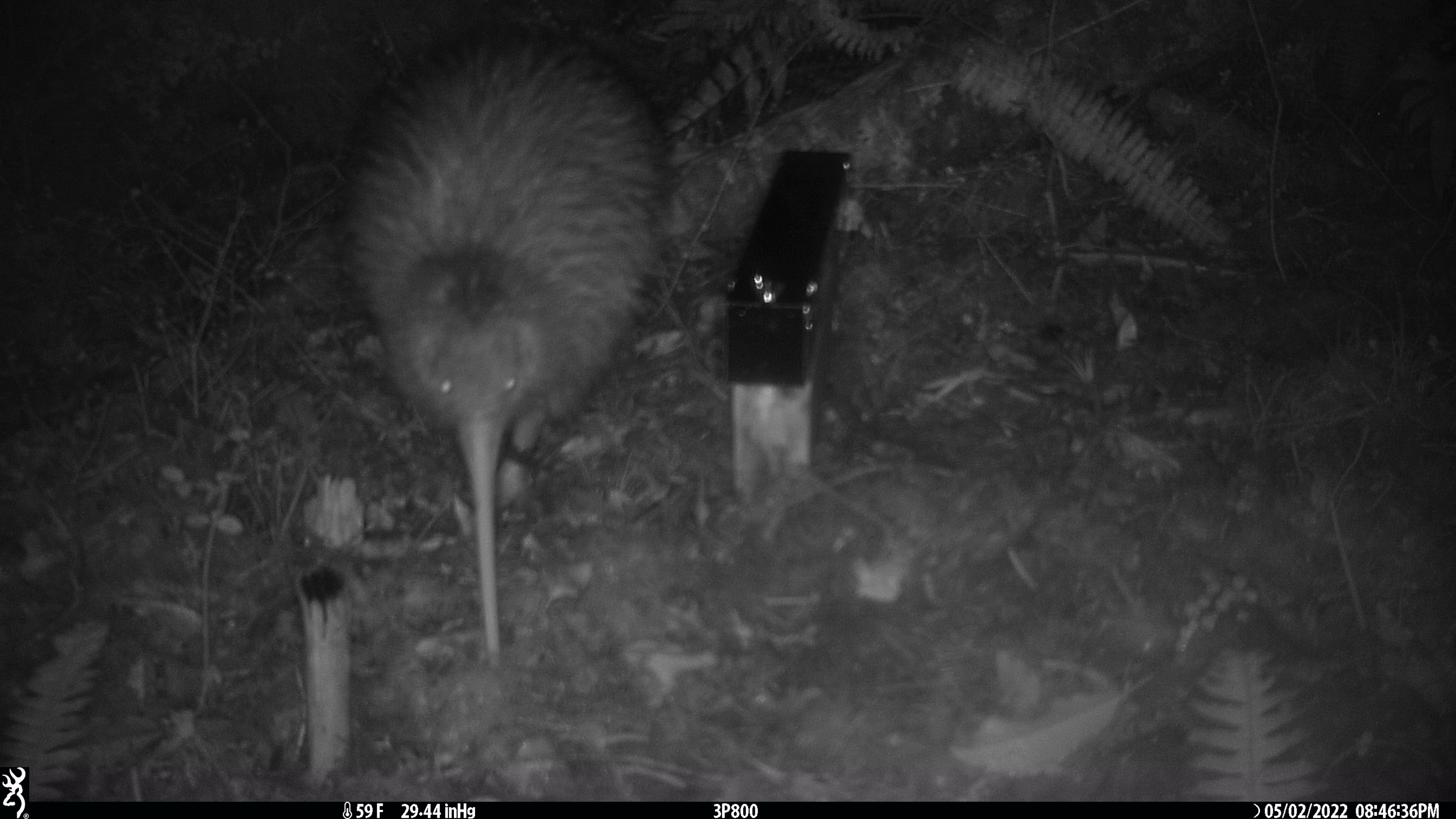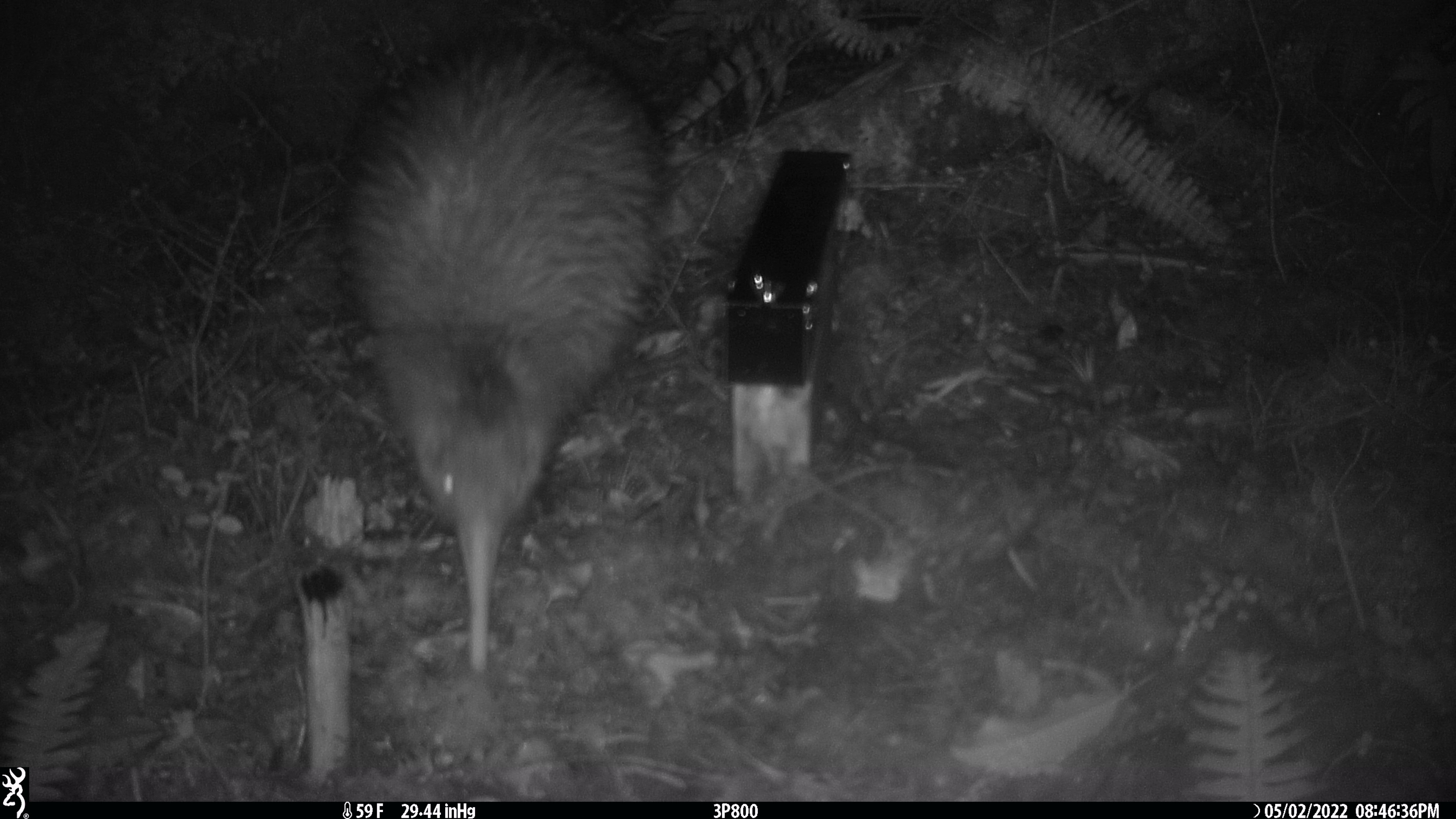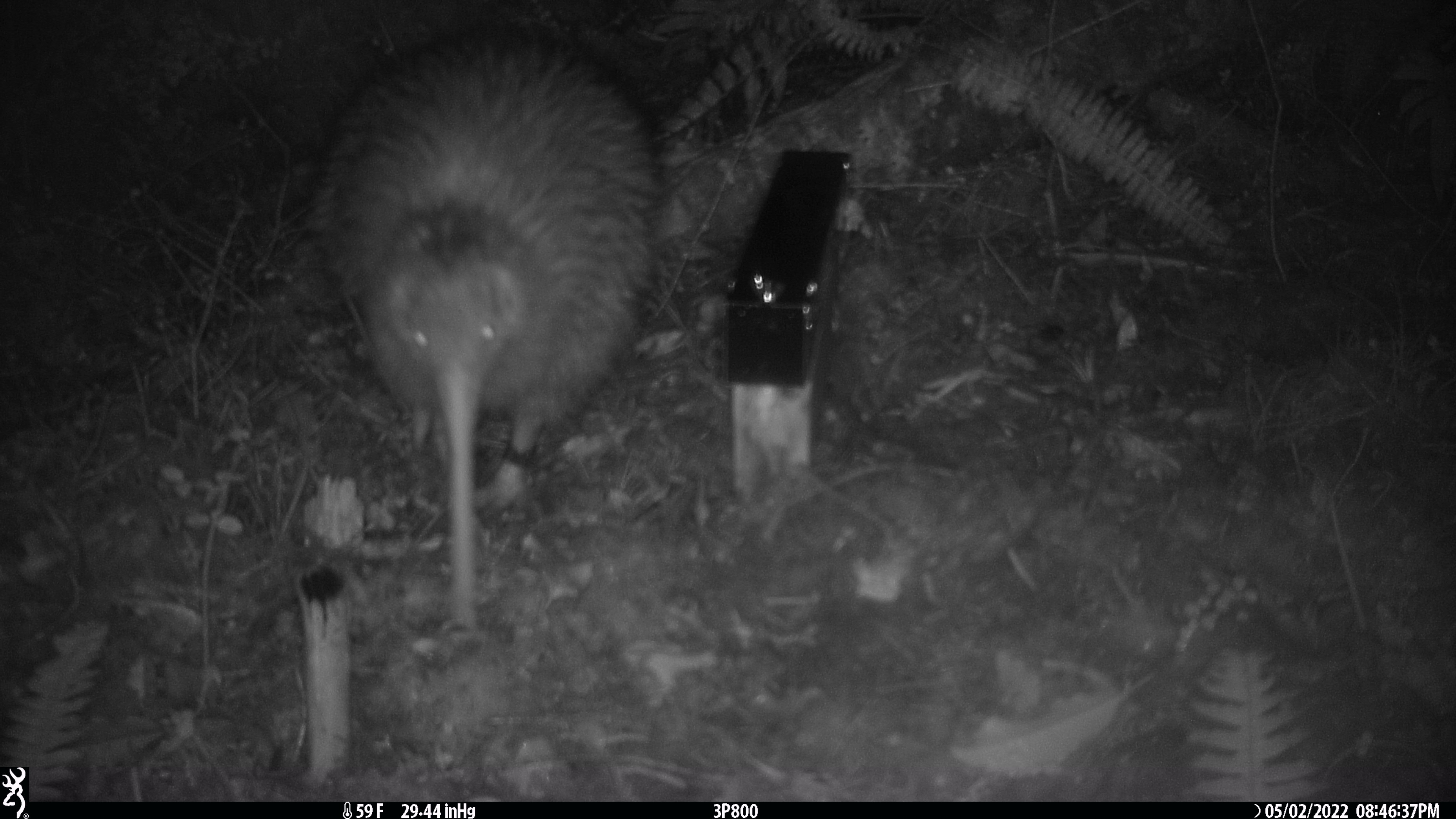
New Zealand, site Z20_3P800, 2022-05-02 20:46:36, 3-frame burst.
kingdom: Animalia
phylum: Chordata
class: Aves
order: Apterygiformes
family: Apterygidae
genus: Apteryx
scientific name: Apteryx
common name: kiwi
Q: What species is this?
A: Kiwi (Apteryx).